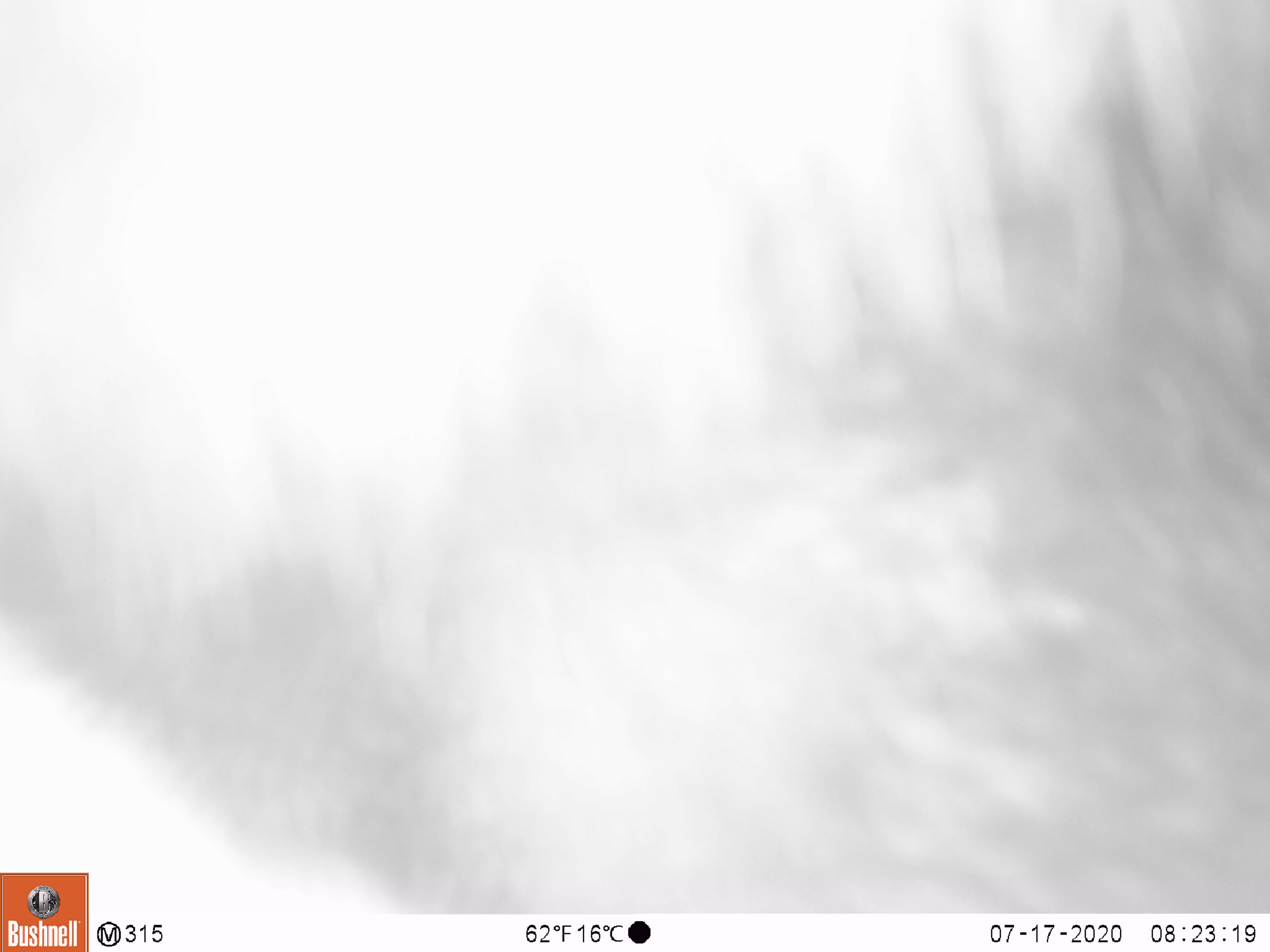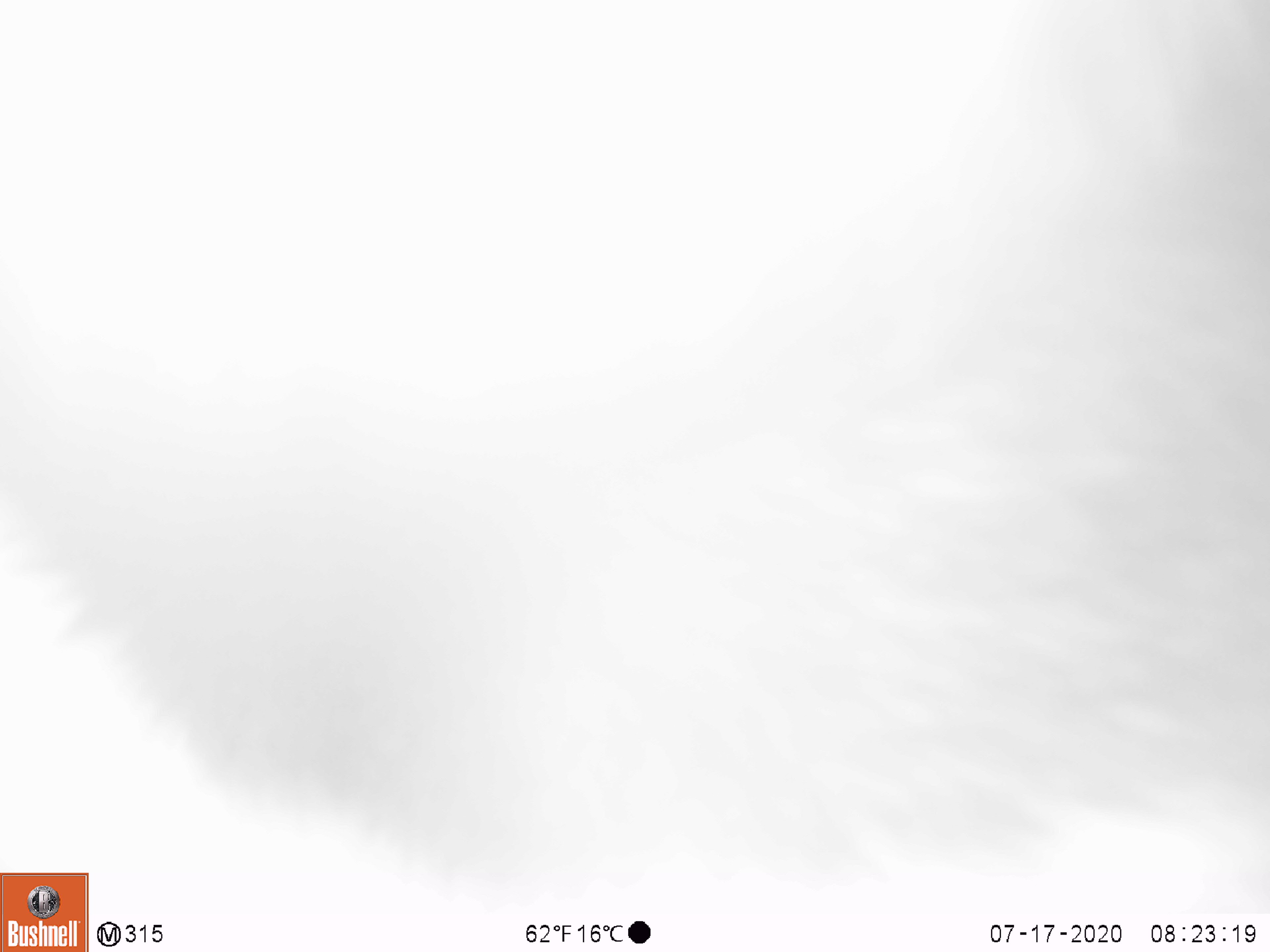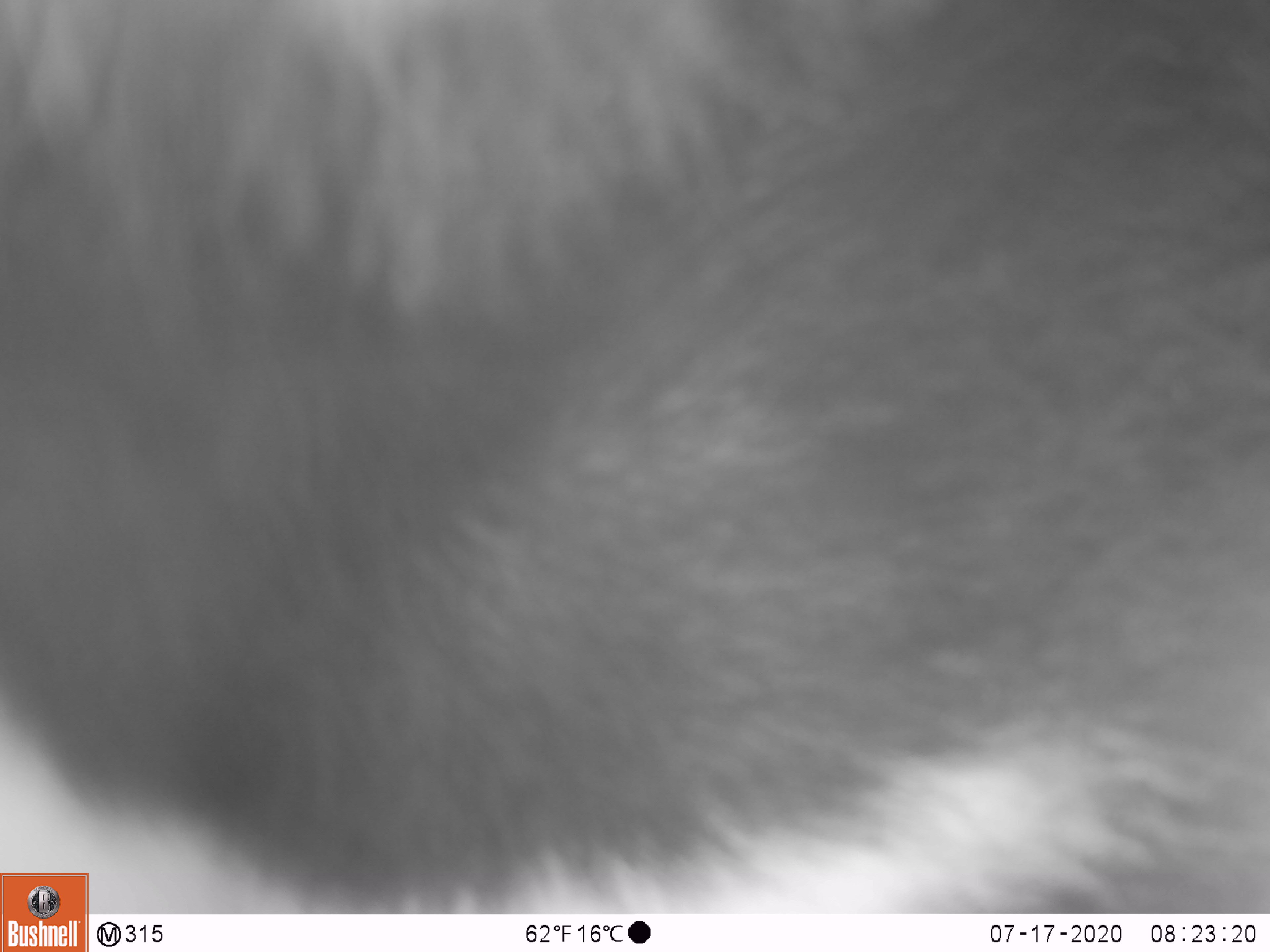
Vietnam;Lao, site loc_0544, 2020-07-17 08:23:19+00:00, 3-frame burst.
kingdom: Animalia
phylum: Chordata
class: Mammalia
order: Carnivora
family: Ursidae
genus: Ursus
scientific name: Ursus thibetanus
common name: asian black bear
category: asiatic black bear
Asiatic black bear (asian black bear) (Ursus thibetanus). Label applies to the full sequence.